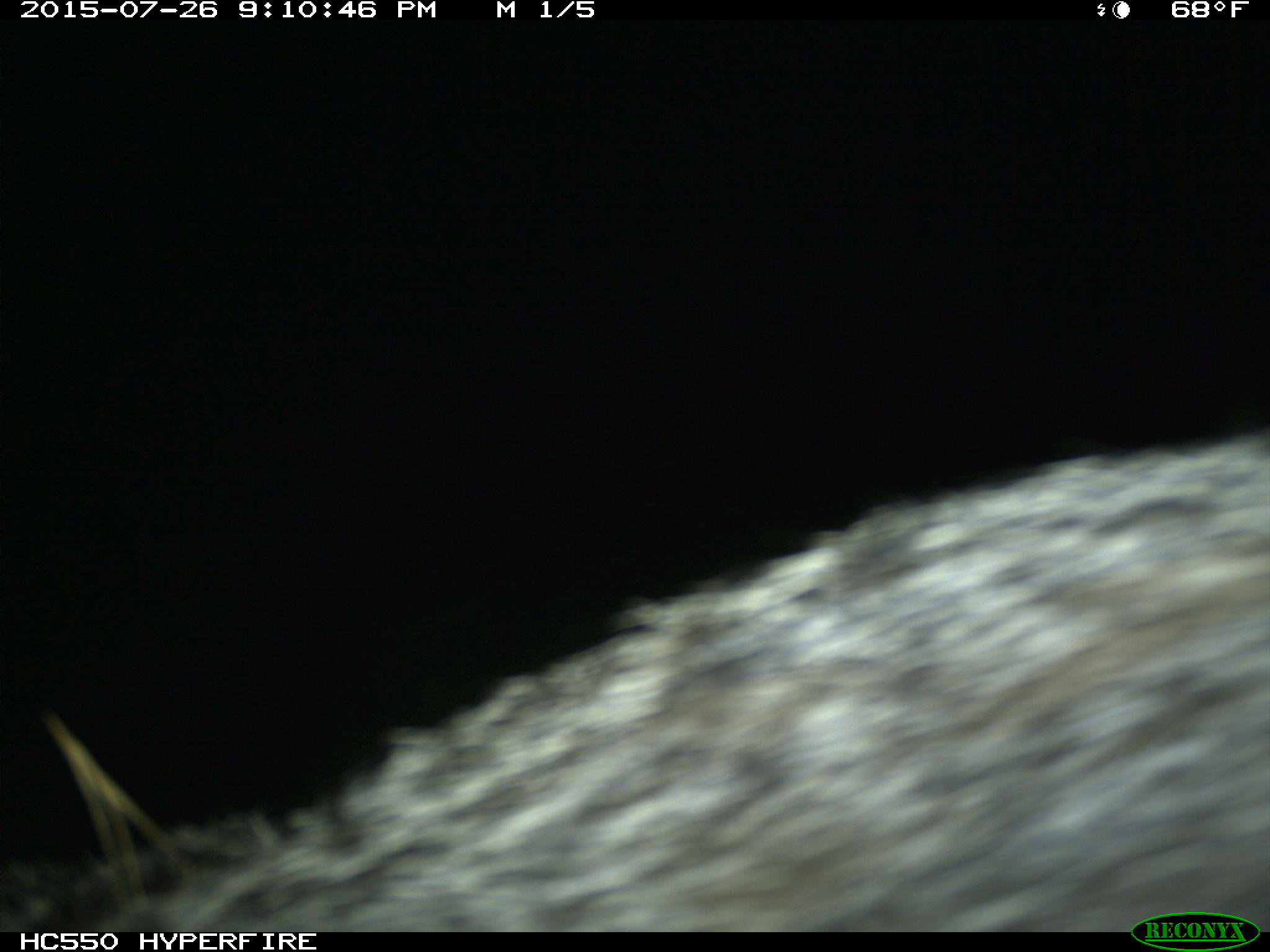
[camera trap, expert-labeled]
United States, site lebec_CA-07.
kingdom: Animalia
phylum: Chordata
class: Mammalia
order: Carnivora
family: Canidae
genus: Urocyon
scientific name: Urocyon cinereoargenteus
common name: gray fox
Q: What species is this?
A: Urocyon cinereoargenteus (gray fox).